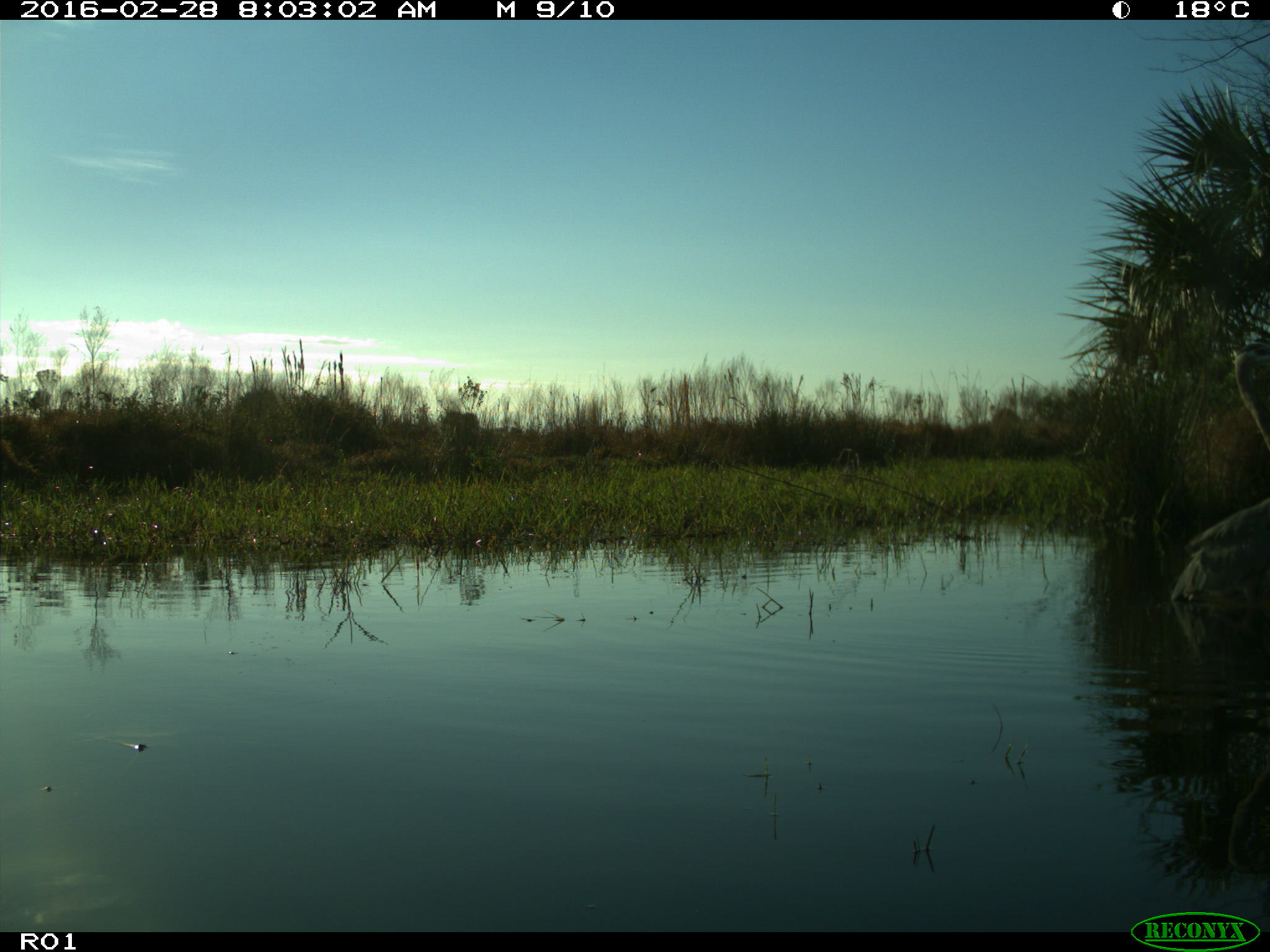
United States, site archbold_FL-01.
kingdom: Animalia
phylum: Chordata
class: Aves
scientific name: Aves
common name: birds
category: unidentified bird